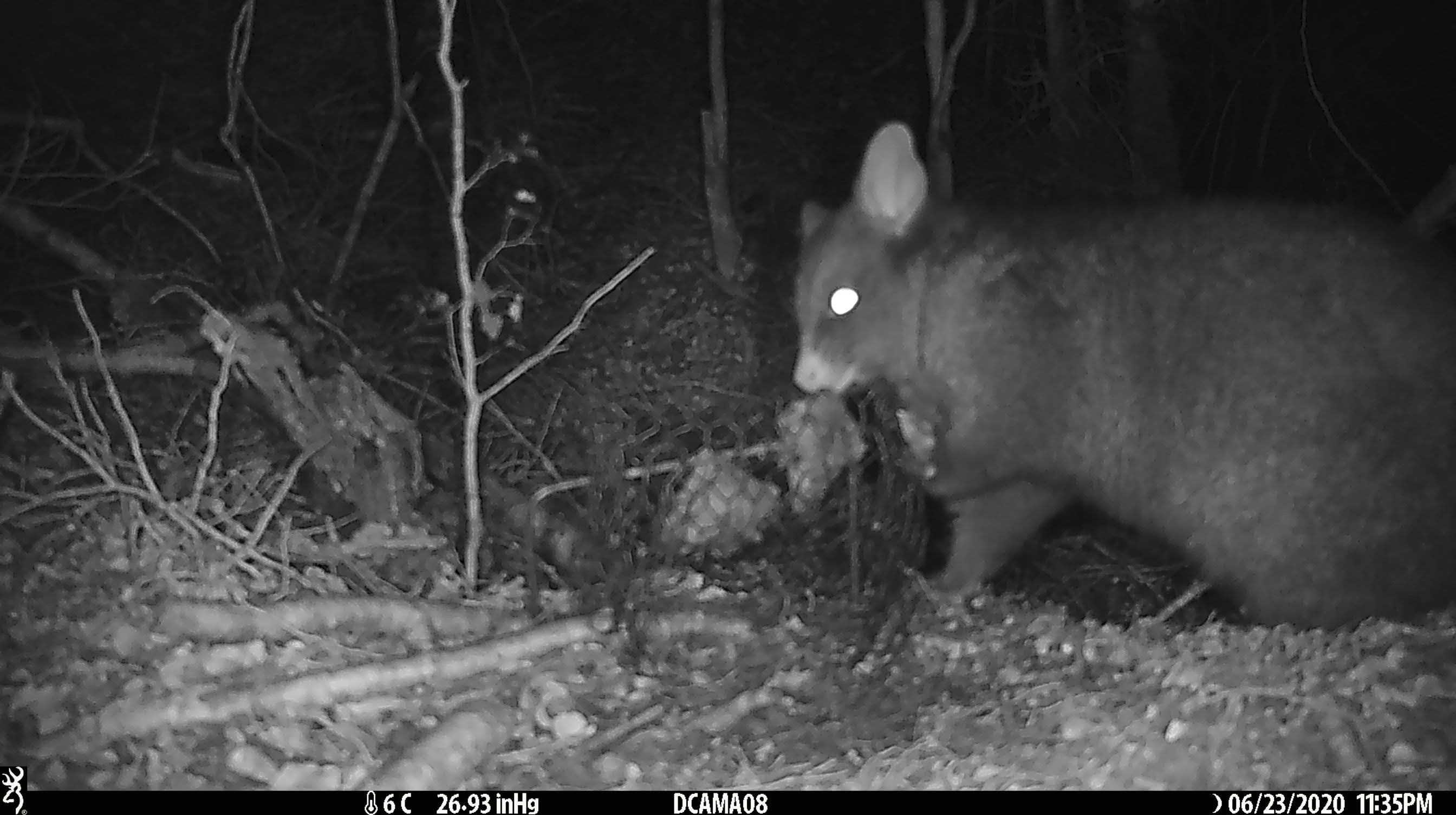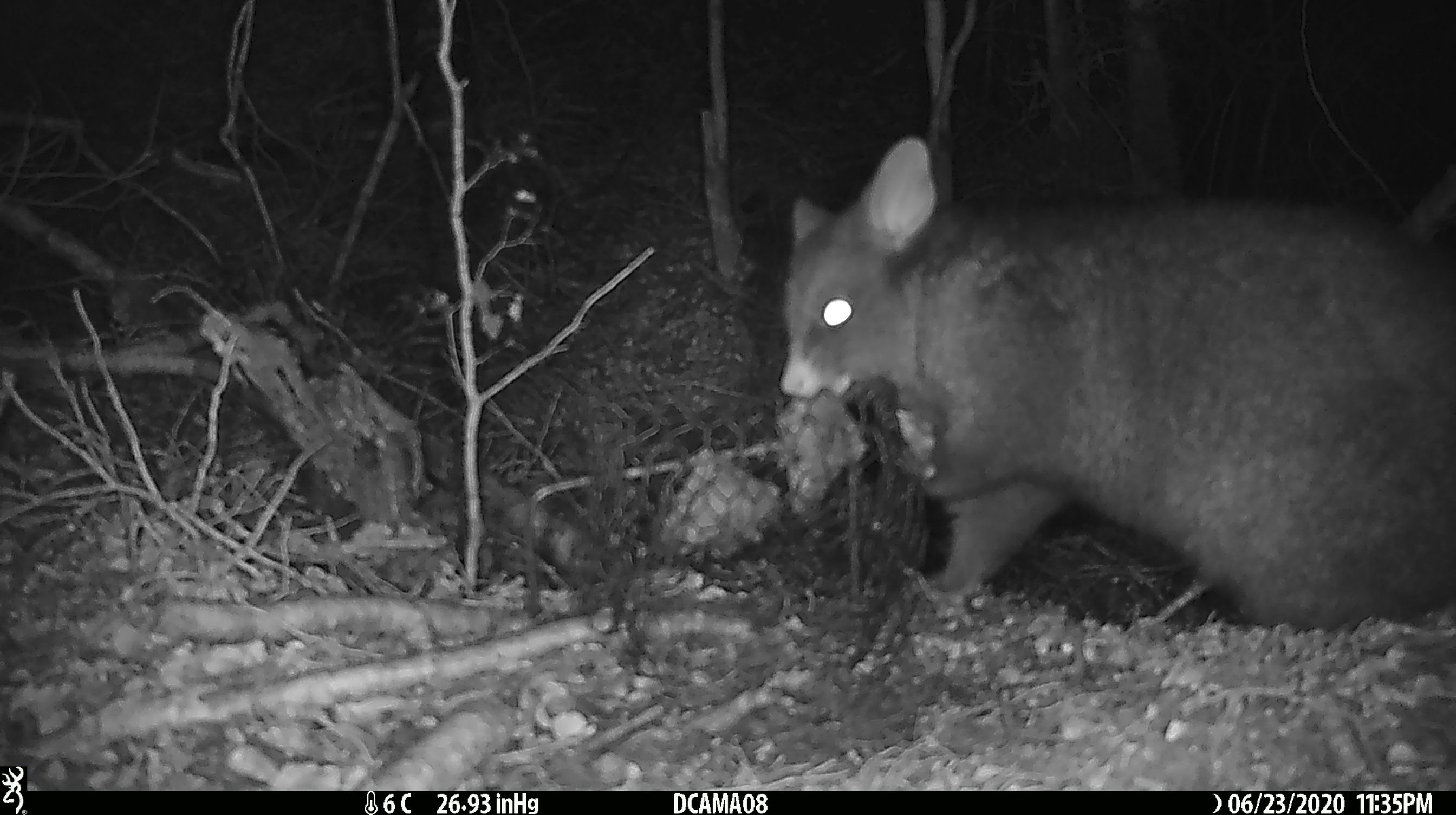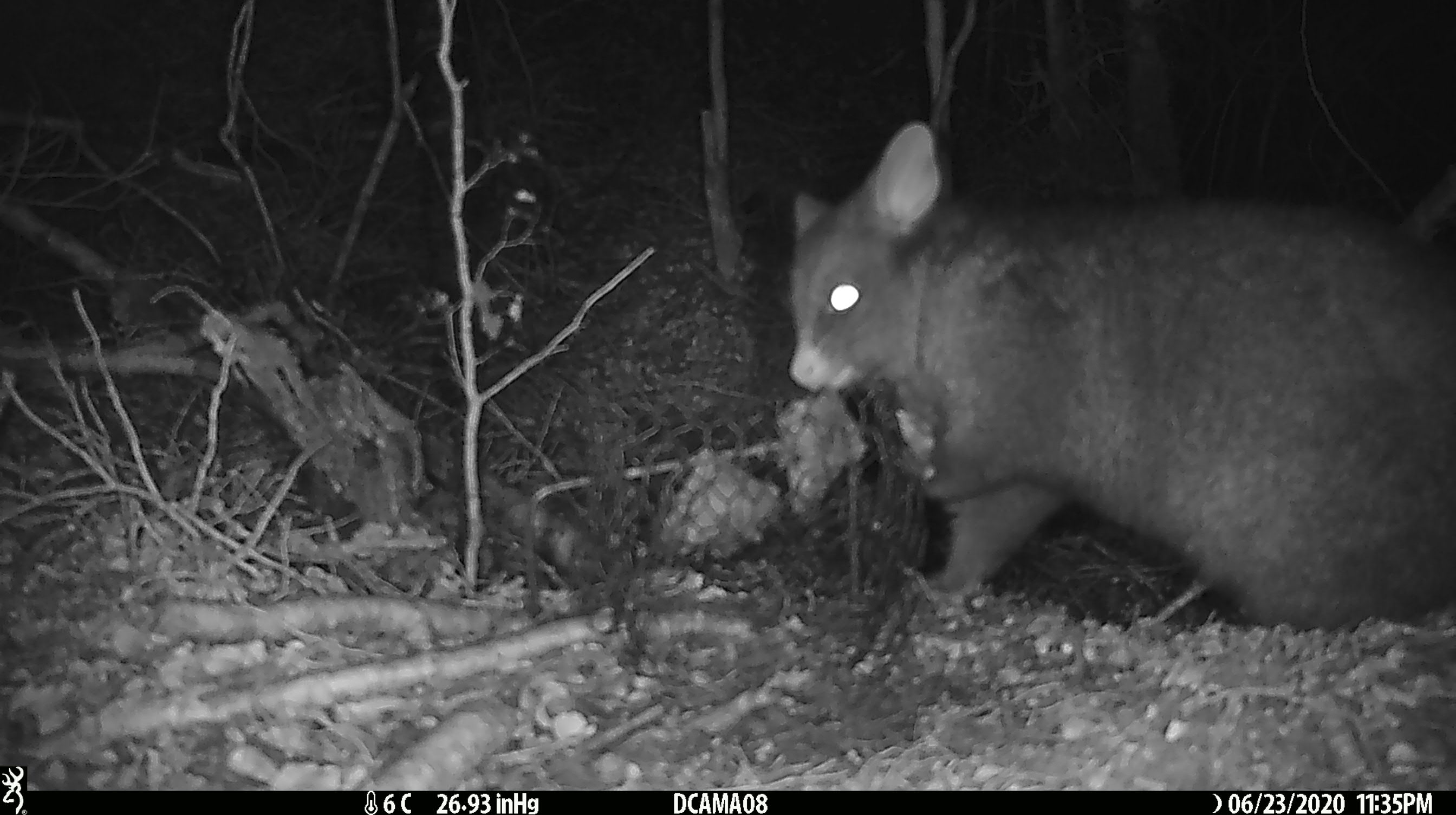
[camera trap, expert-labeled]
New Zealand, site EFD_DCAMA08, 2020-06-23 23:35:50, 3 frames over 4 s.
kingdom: Animalia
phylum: Chordata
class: Mammalia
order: Diprotodontia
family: Phalangeridae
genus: Trichosurus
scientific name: Trichosurus vulpecula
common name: common brushtail possum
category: possum